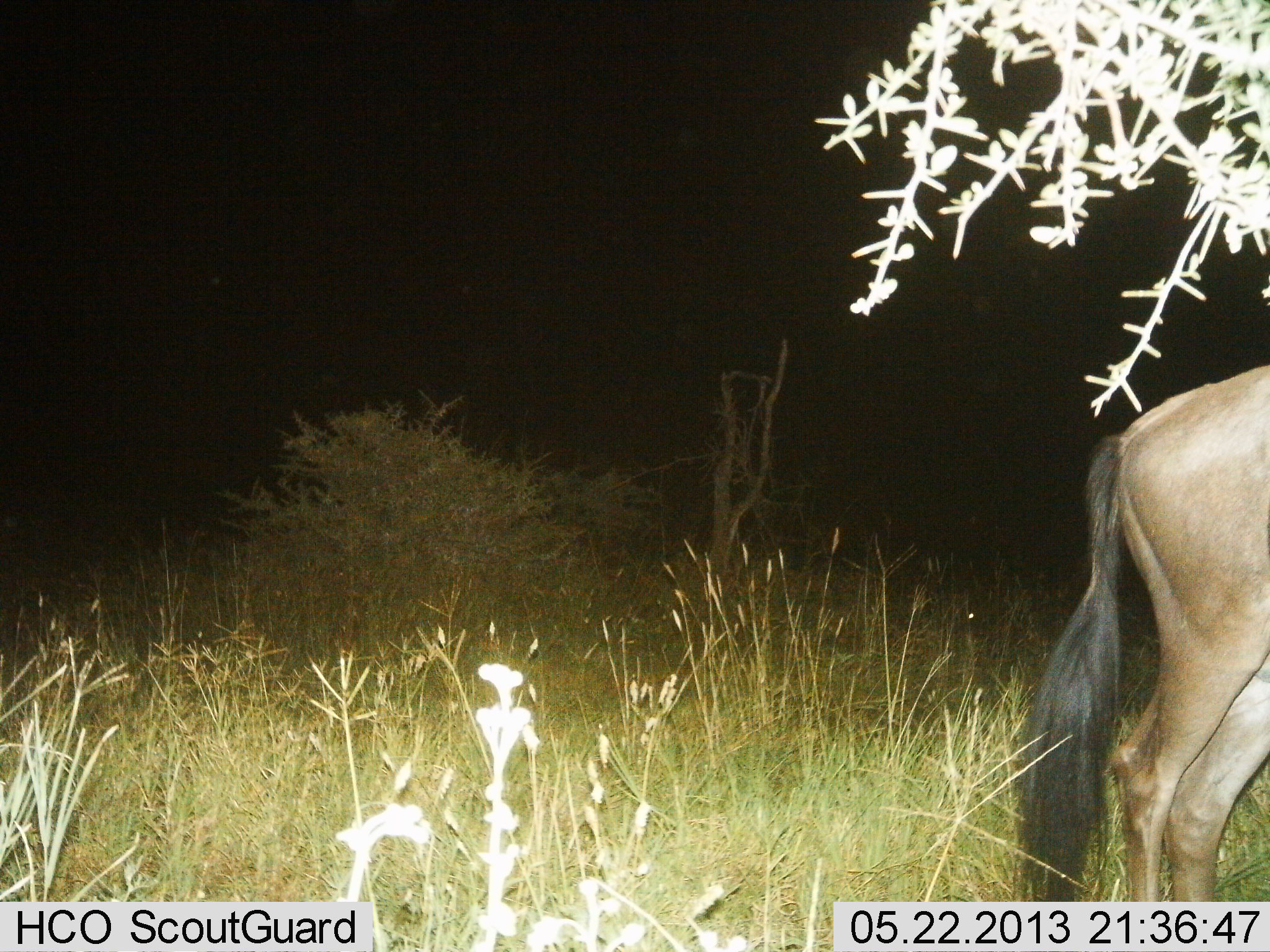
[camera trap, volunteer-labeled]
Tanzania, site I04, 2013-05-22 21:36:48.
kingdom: Animalia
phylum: Chordata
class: Mammalia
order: Artiodactyla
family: Bovidae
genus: Connochaetes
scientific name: Connochaetes taurinus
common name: blue wildebeest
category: wildebeest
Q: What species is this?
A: Wildebeest (blue wildebeest) (Connochaetes taurinus).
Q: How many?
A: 1.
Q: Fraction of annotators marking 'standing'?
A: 90%.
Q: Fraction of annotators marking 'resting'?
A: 0%.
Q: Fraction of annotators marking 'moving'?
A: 10%.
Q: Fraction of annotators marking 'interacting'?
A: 0%.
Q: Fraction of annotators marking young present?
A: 0%.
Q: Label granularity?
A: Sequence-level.